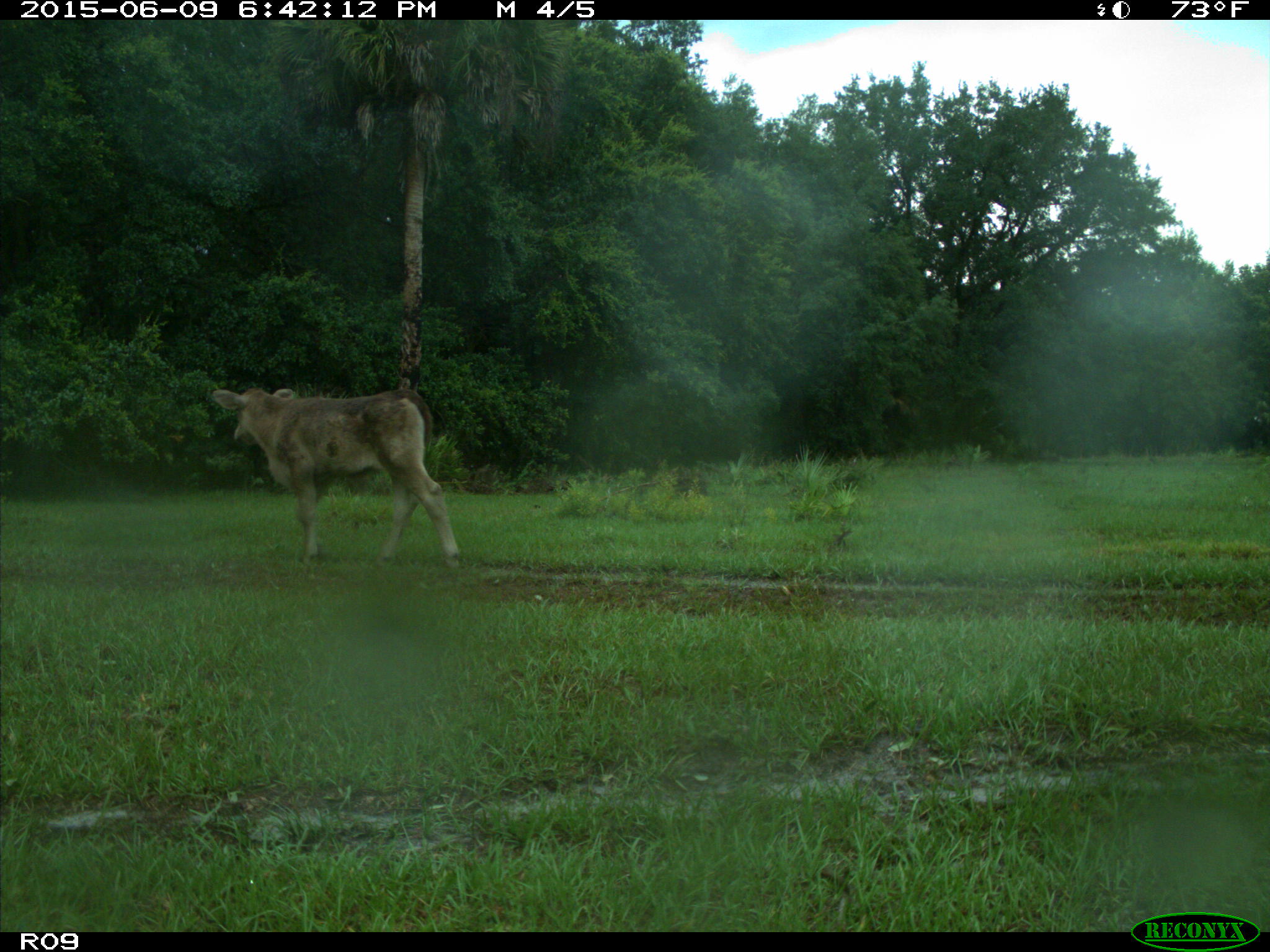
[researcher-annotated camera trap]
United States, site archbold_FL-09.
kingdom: Animalia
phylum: Chordata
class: Mammalia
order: Artiodactyla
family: Bovidae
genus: Bos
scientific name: Bos taurus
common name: domestic cow